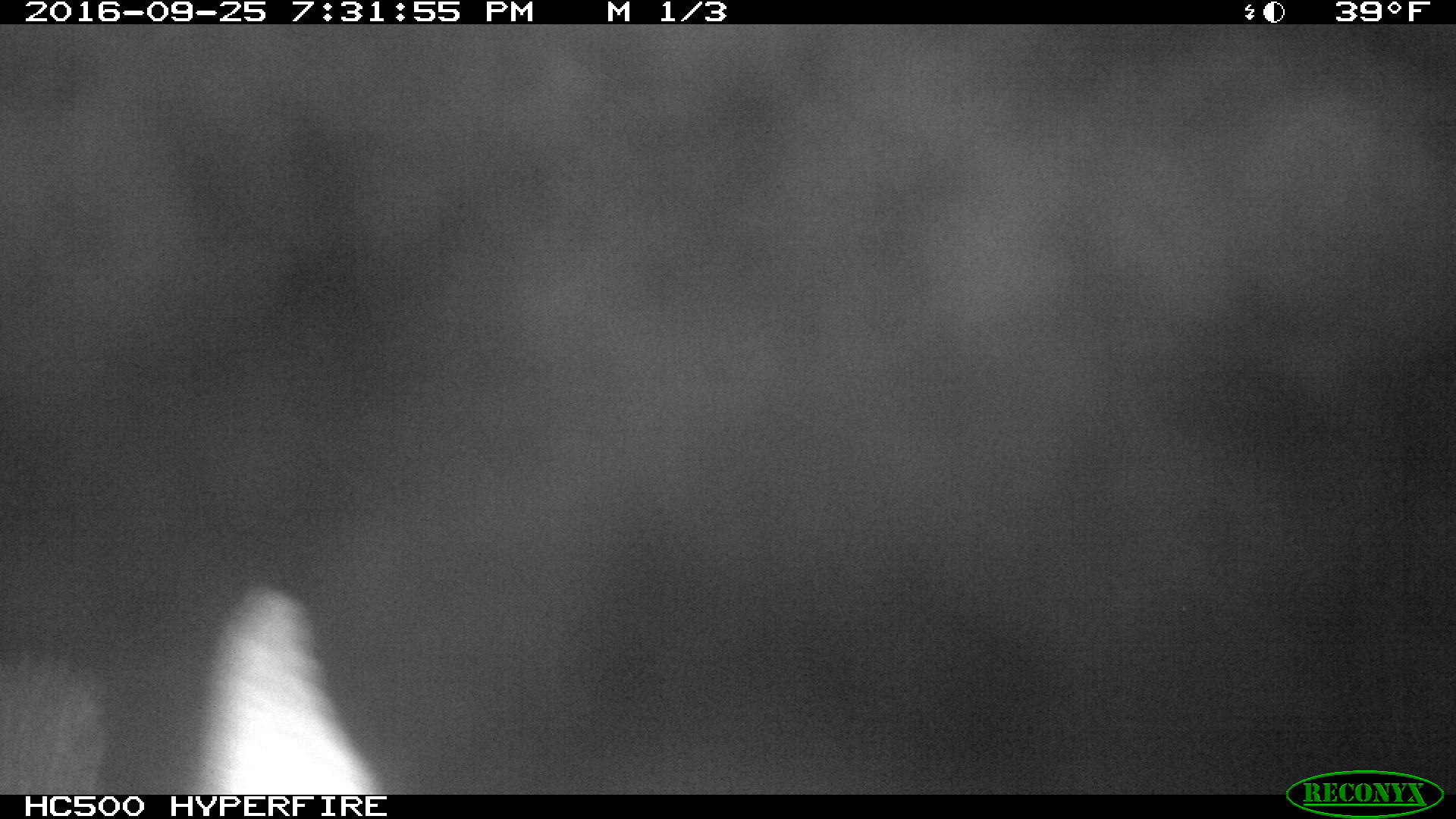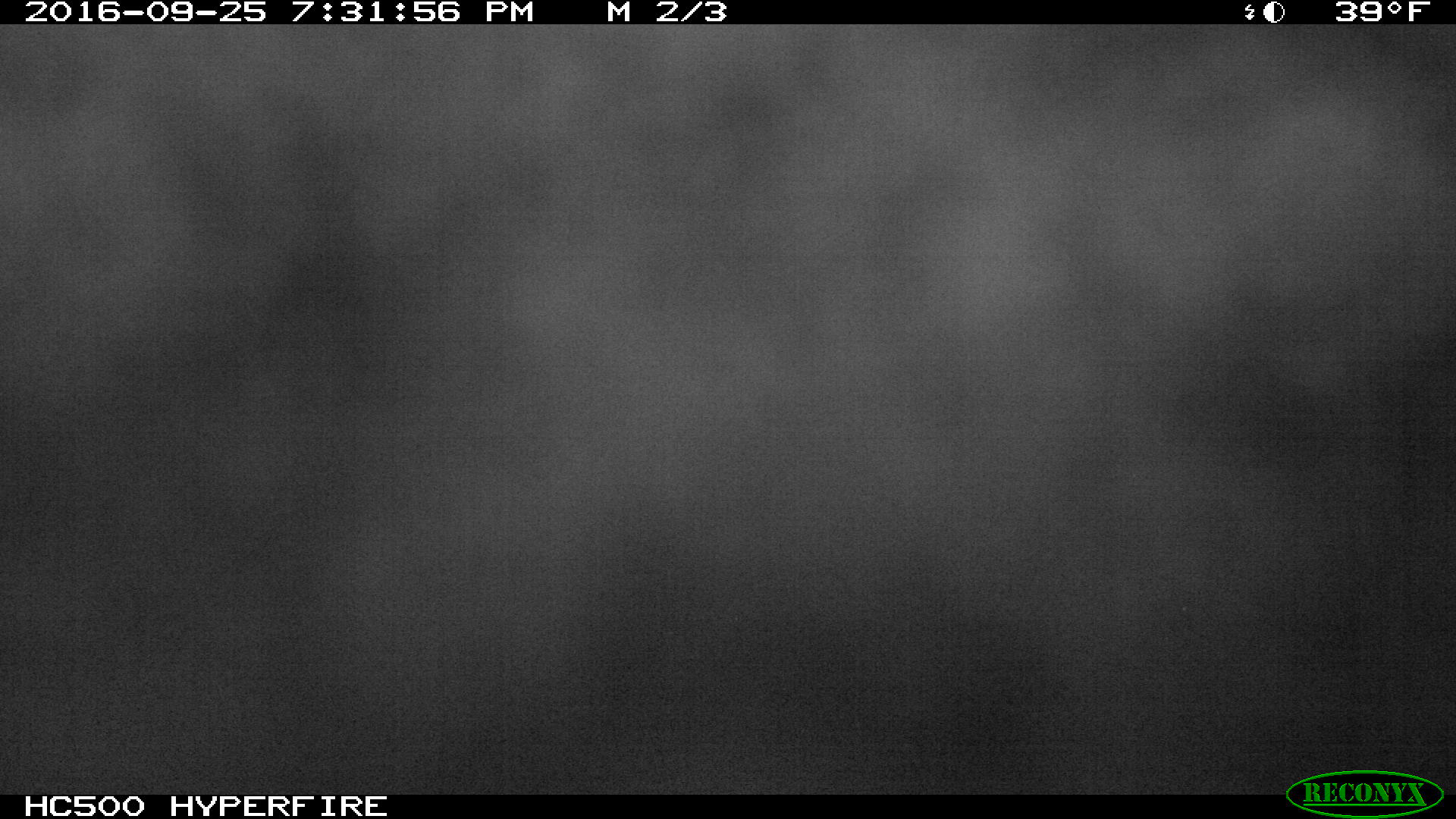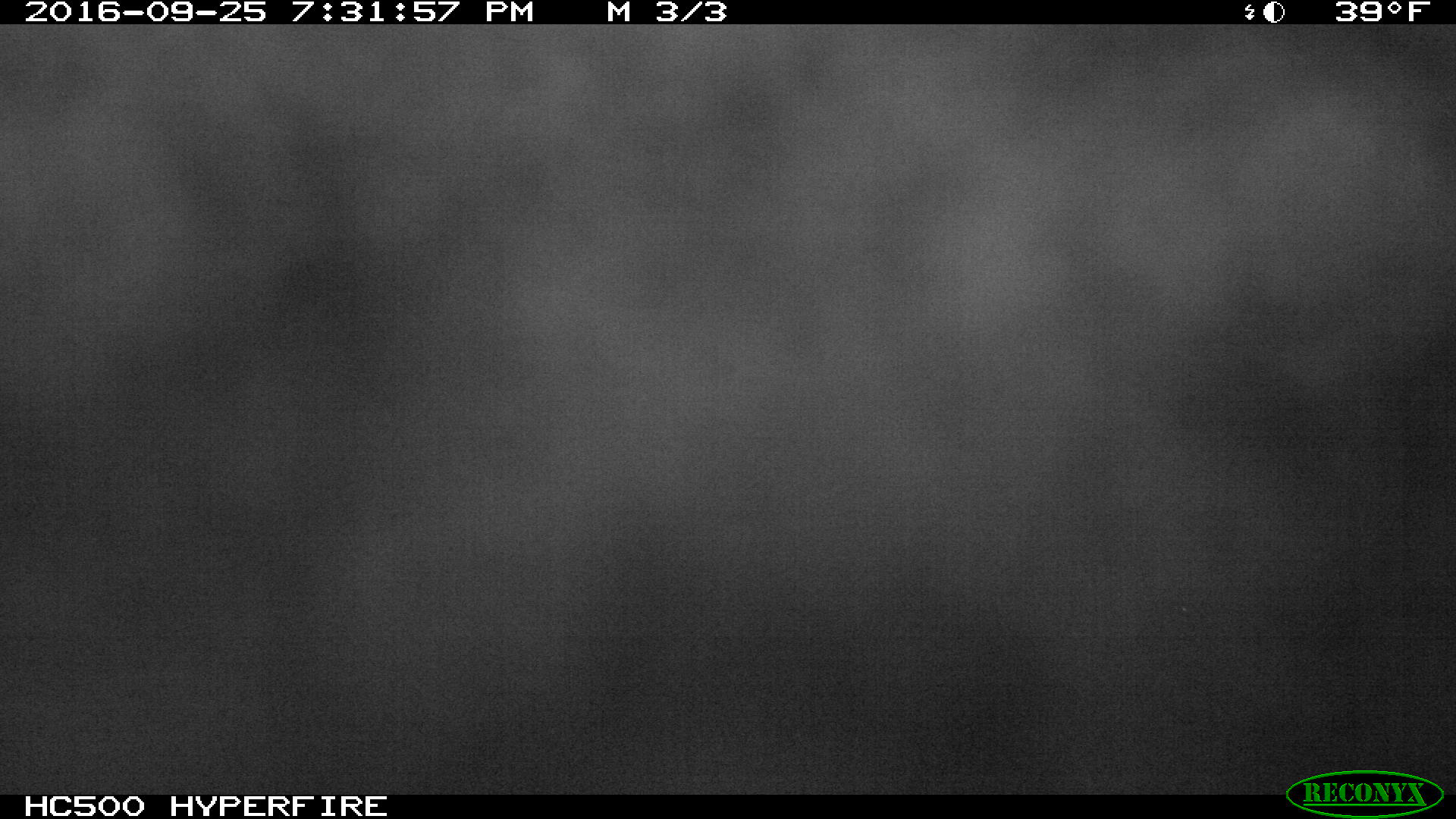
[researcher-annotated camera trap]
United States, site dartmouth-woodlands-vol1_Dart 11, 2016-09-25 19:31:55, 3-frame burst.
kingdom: Animalia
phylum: Chordata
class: Mammalia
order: Artiodactyla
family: Cervidae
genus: Alces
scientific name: Alces alces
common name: moose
Moose (Alces alces).